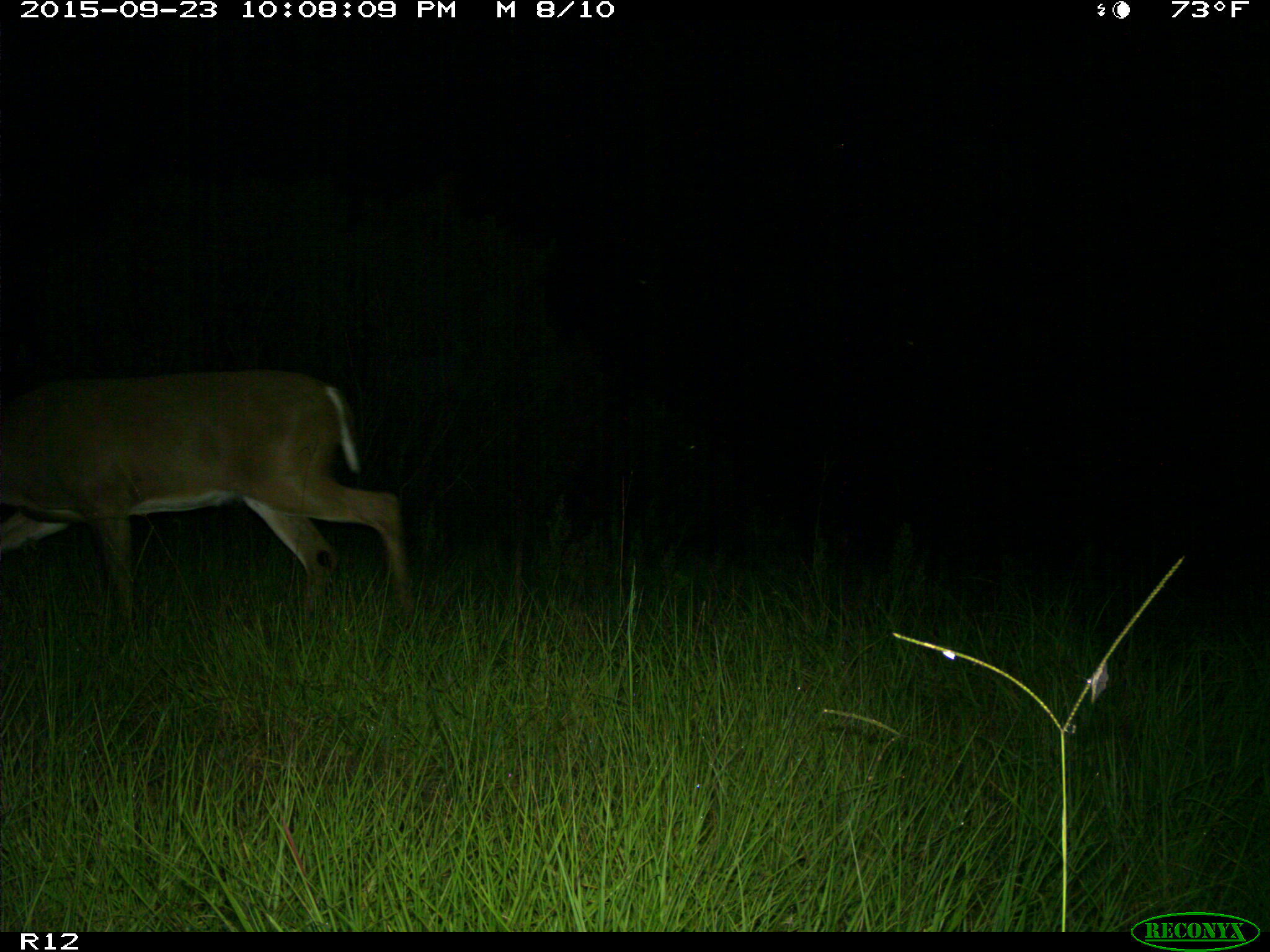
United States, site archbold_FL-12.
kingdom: Animalia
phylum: Chordata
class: Mammalia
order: Artiodactyla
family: Cervidae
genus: Odocoileus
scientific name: Odocoileus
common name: deer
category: unidentified deer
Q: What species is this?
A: Unidentified deer (deer) (Odocoileus).